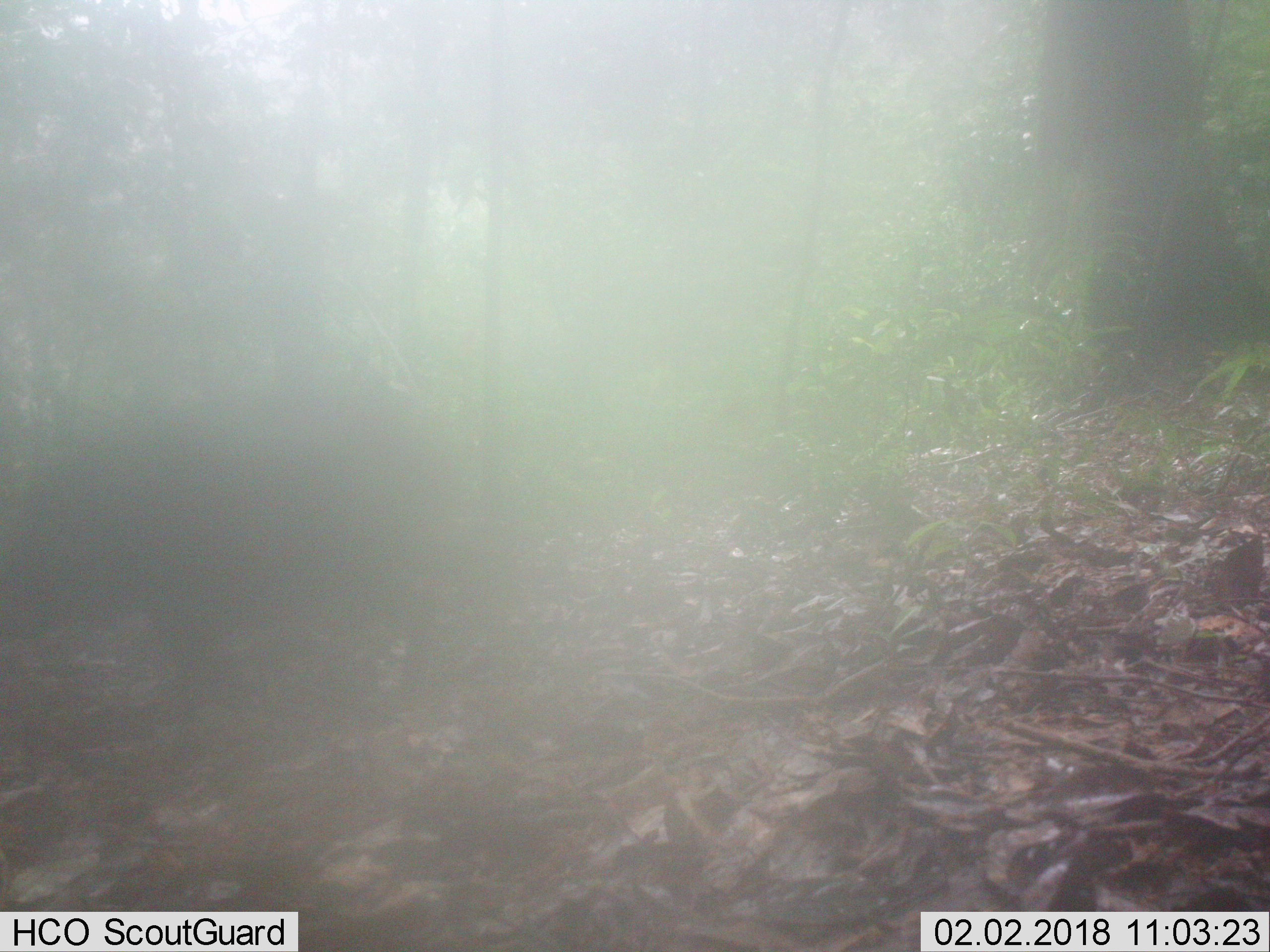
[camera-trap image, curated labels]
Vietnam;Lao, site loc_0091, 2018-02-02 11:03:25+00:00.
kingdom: Animalia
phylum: Chordata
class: Mammalia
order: Artiodactyla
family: Suidae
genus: Sus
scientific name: Sus scrofa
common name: eurasian wild pig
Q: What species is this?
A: Eurasian wild pig (Sus scrofa).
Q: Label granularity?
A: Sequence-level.